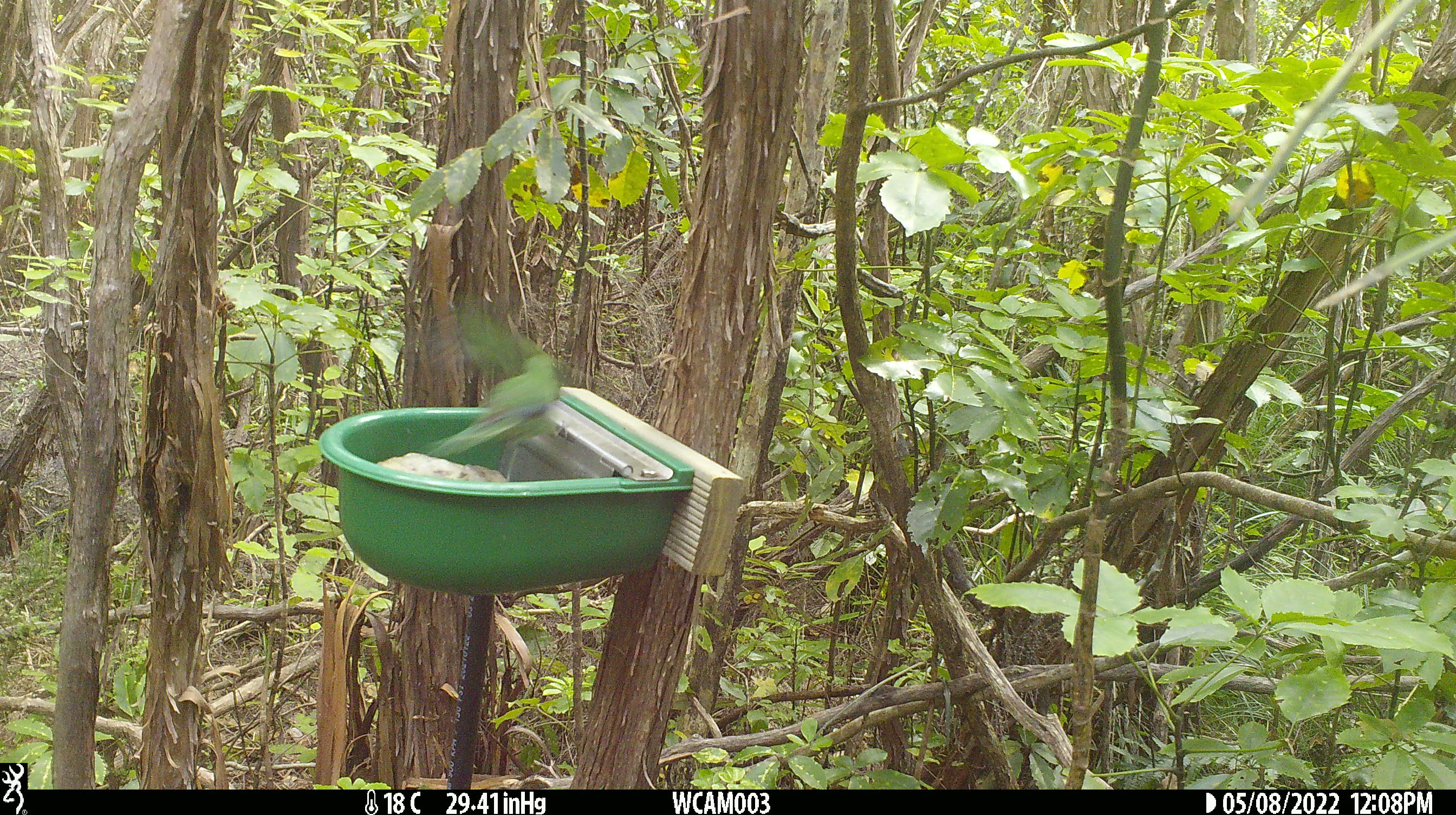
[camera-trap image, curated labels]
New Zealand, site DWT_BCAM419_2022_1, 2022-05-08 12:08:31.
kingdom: Animalia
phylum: Chordata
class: Aves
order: Psittaciformes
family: Psittaculidae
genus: Cyanoramphus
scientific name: Cyanoramphus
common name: parakeet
Parakeet (Cyanoramphus).